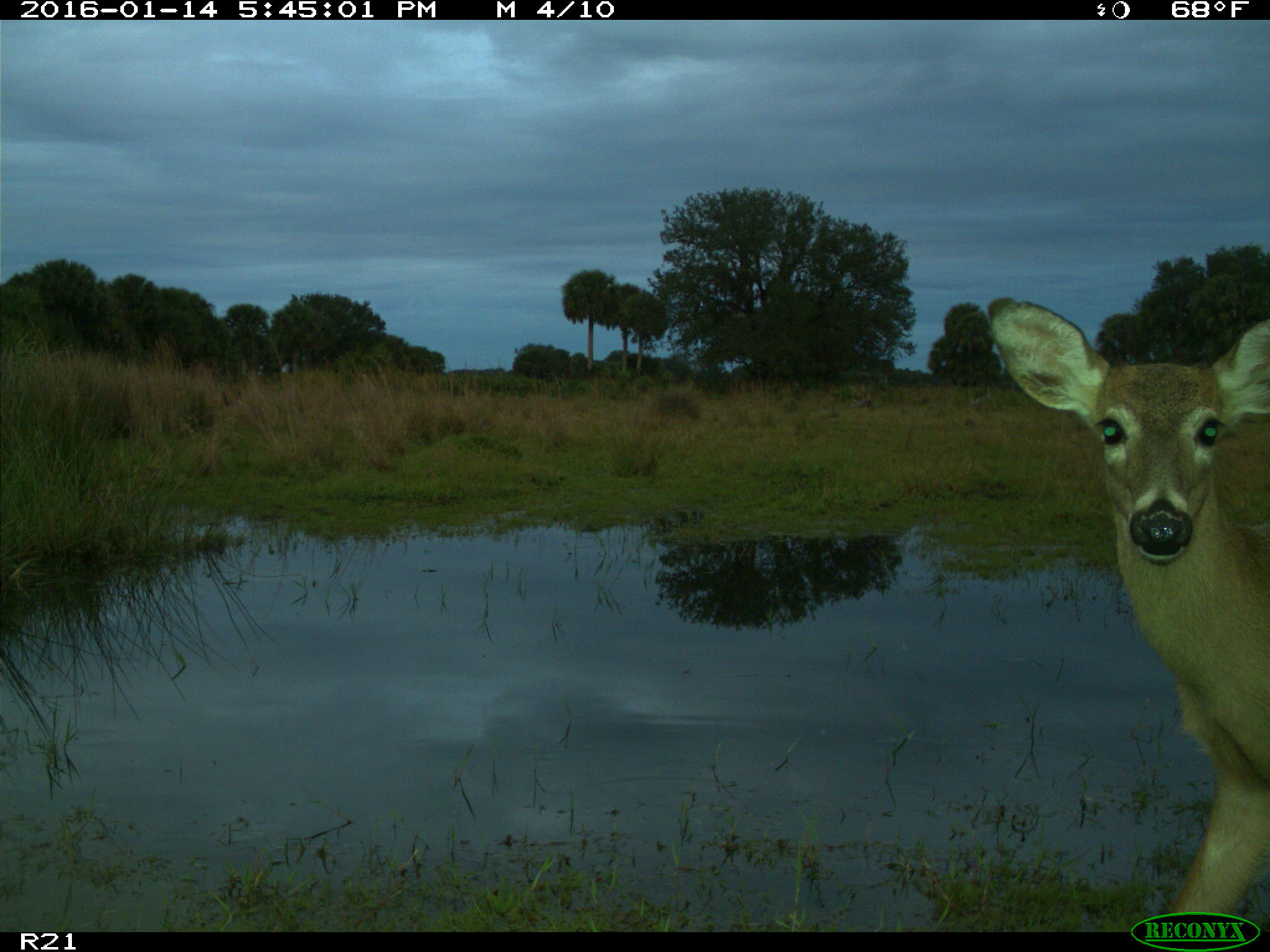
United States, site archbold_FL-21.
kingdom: Animalia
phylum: Chordata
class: Mammalia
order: Artiodactyla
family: Cervidae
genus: Odocoileus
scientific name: Odocoileus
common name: deer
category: unidentified deer